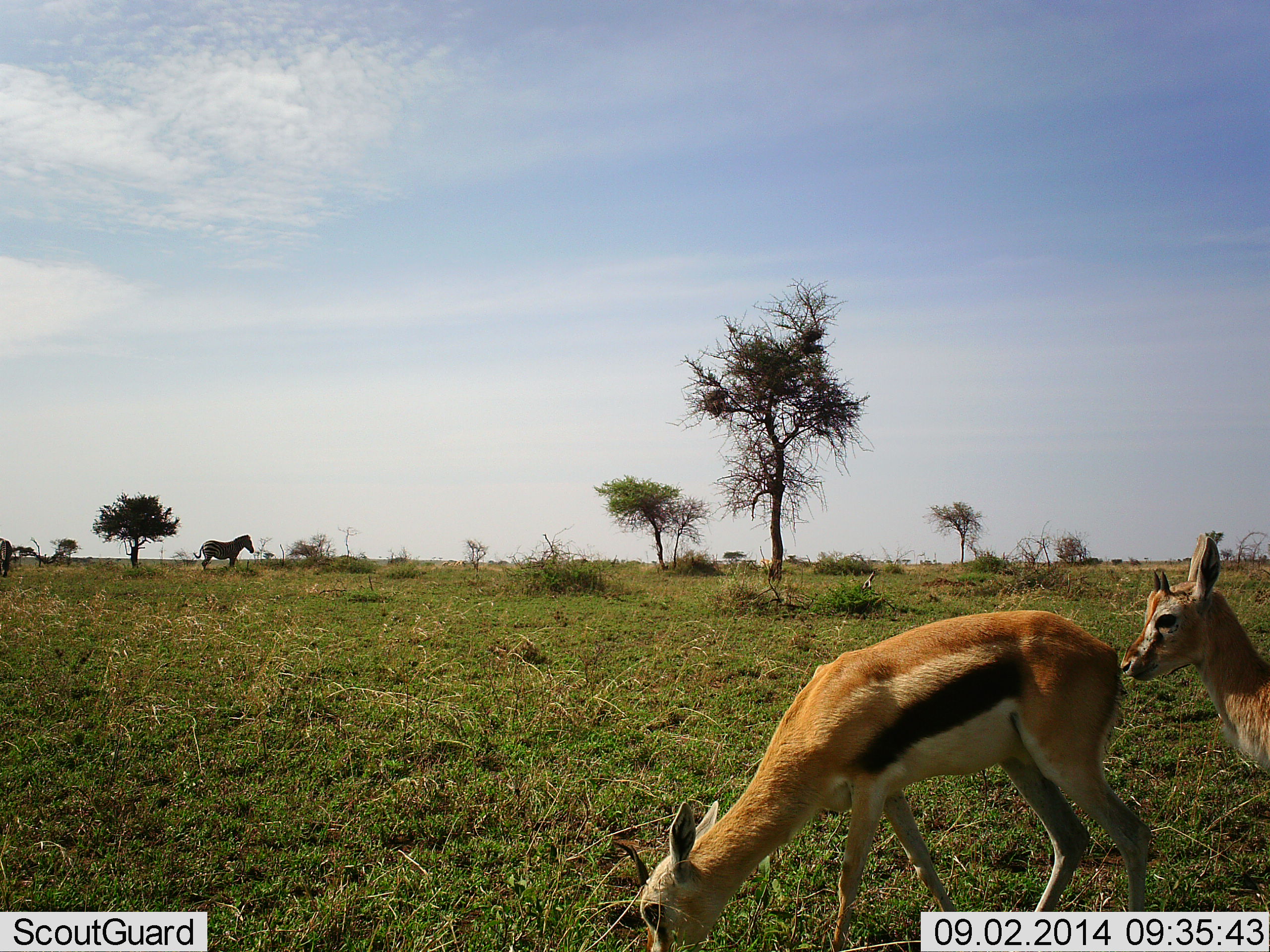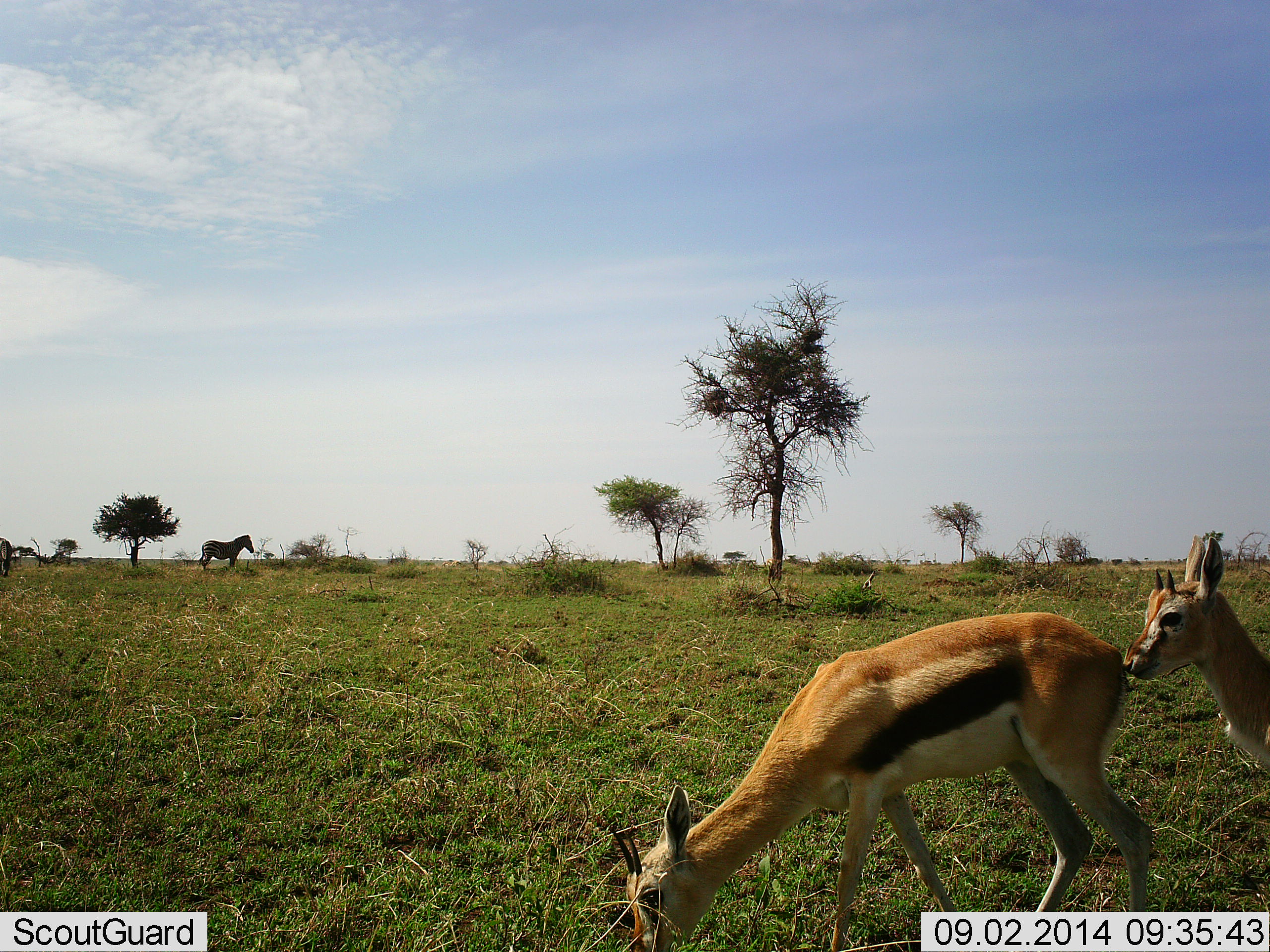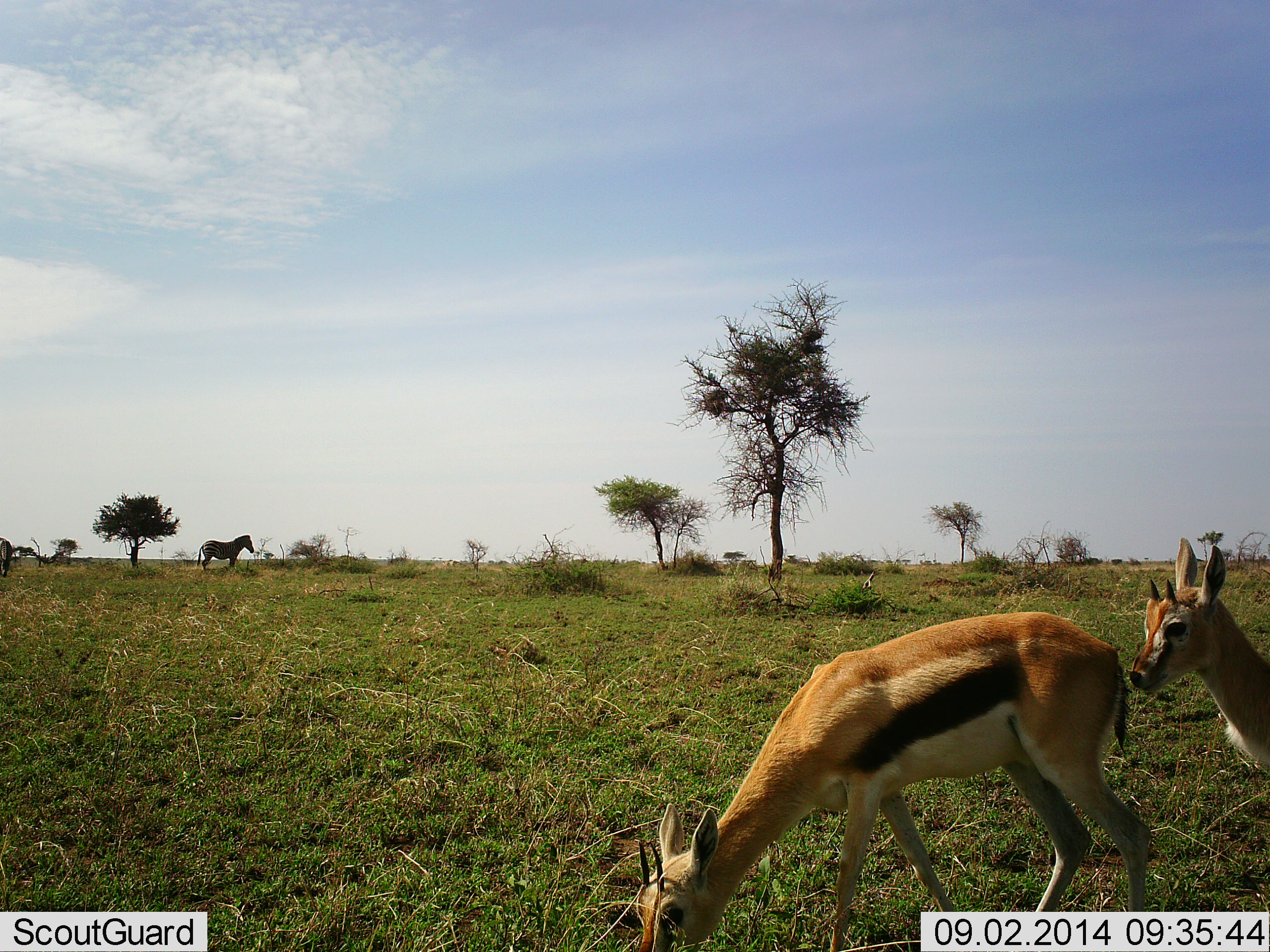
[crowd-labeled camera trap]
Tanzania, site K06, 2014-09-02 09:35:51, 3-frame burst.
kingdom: Animalia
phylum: Chordata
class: Mammalia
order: Artiodactyla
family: Bovidae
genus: Eudorcas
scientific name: Eudorcas thomsonii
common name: thomson's gazelle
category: gazellethomsons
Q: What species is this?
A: Gazellethomsons (thomson's gazelle) (Eudorcas thomsonii).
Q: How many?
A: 2.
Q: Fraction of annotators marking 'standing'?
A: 56%.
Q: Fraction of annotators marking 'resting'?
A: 0%.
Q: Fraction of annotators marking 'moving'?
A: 17%.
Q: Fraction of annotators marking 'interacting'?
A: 17%.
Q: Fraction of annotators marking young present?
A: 11%.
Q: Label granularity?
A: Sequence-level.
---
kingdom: Animalia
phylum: Chordata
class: Mammalia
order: Perissodactyla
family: Equidae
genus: Equus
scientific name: Equus quagga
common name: plains zebra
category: zebra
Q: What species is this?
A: Zebra (plains zebra) (Equus quagga).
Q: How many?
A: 1.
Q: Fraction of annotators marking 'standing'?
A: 100%.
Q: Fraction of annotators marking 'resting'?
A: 0%.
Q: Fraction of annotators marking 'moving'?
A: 0%.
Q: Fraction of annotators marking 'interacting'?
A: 0%.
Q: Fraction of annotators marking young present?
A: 0%.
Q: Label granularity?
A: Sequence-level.